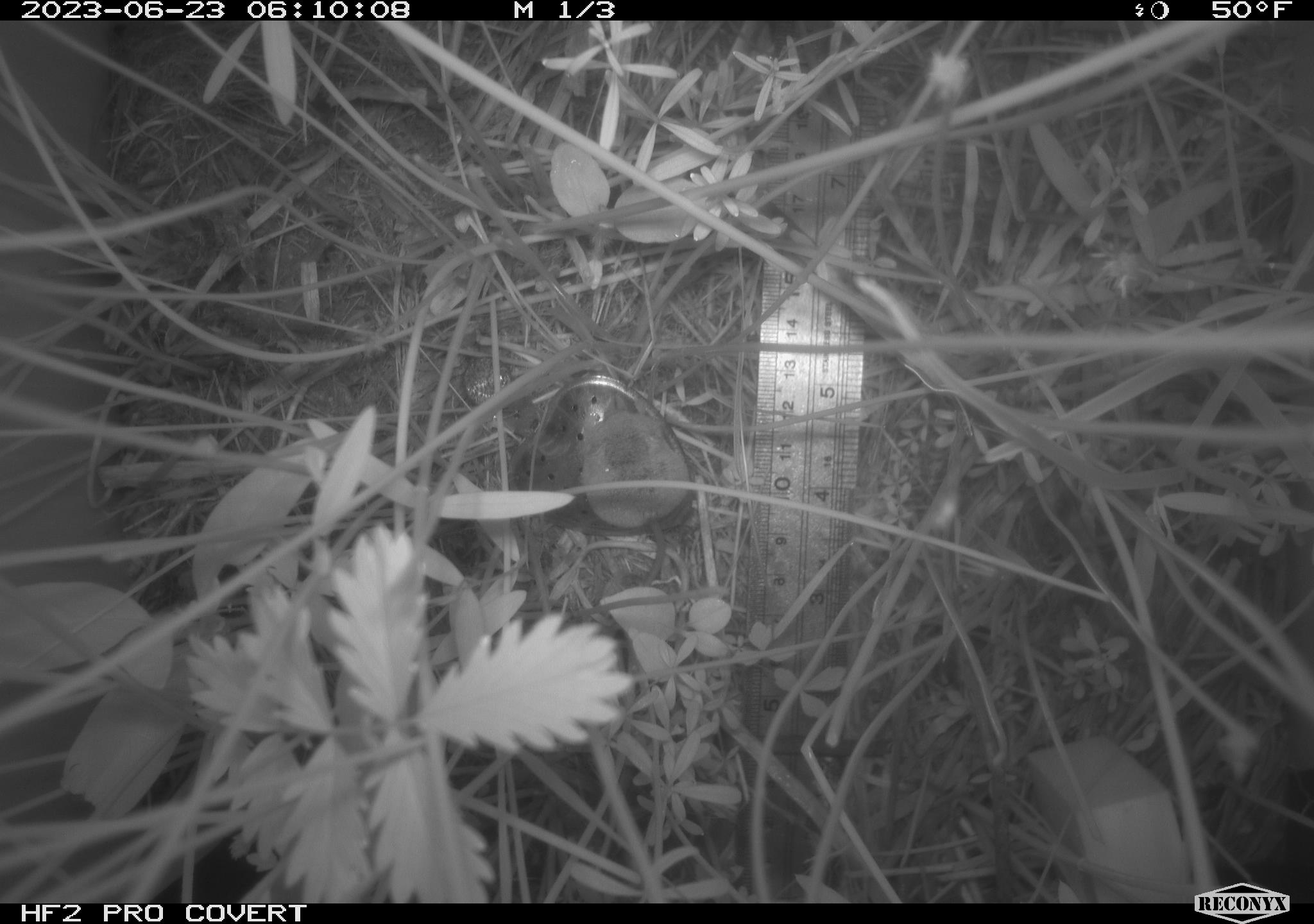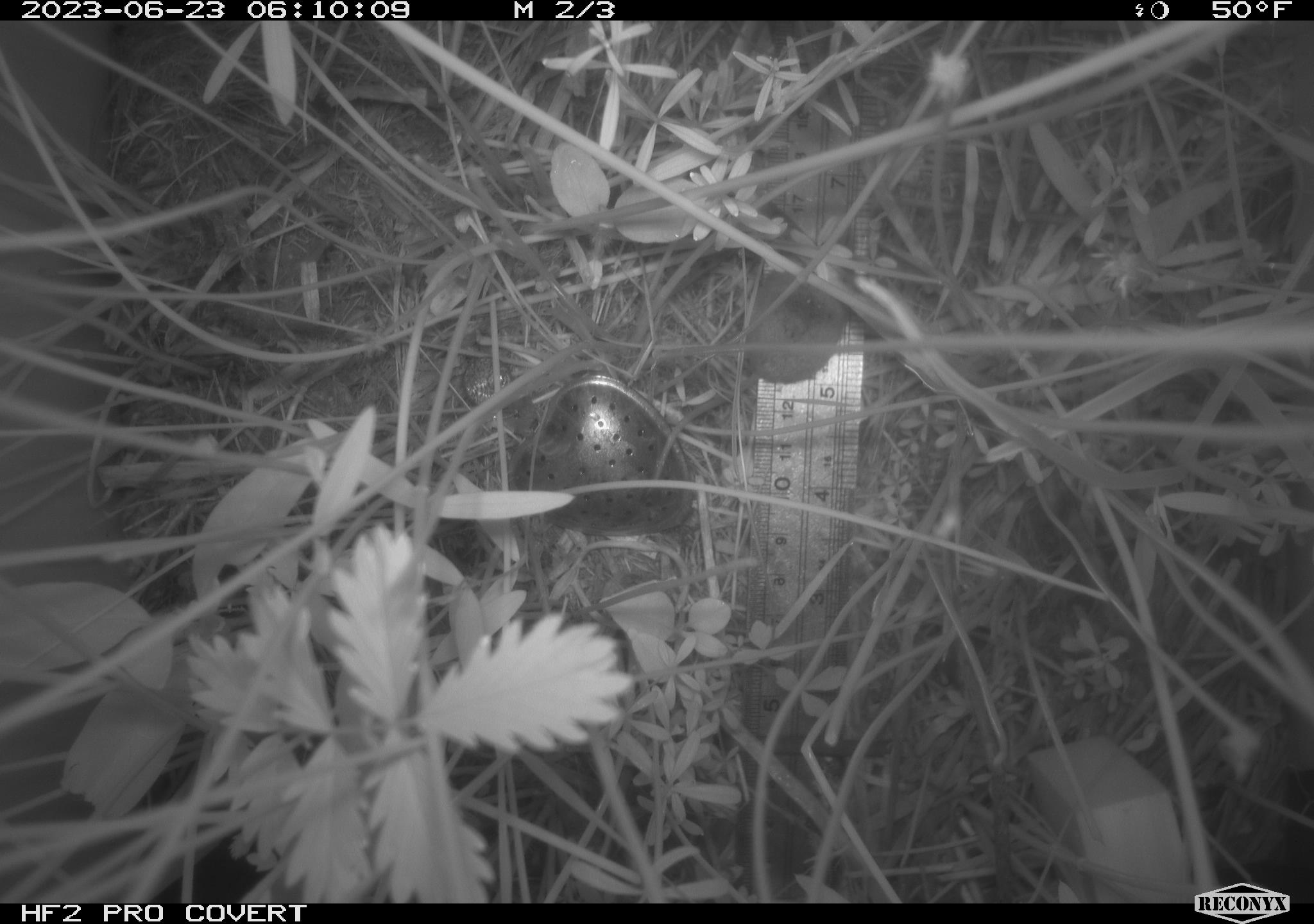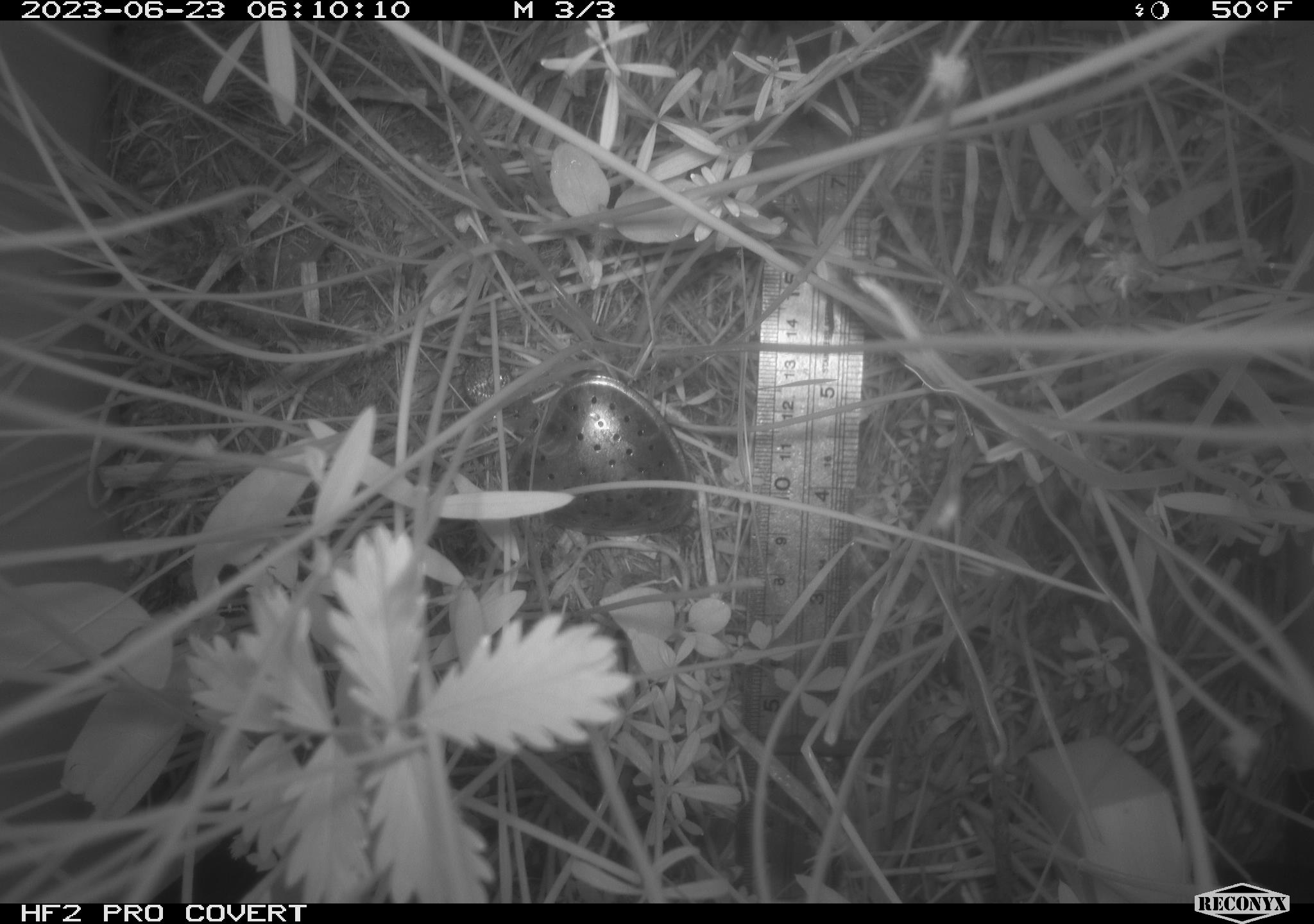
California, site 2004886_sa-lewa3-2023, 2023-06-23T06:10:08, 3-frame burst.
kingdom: Animalia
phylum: Chordata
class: Mammalia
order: Eulipotyphla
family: Soricidae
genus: Sorex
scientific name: Sorex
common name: long-tailed shrew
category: sorex species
Sorex species (long-tailed shrew) (Sorex).